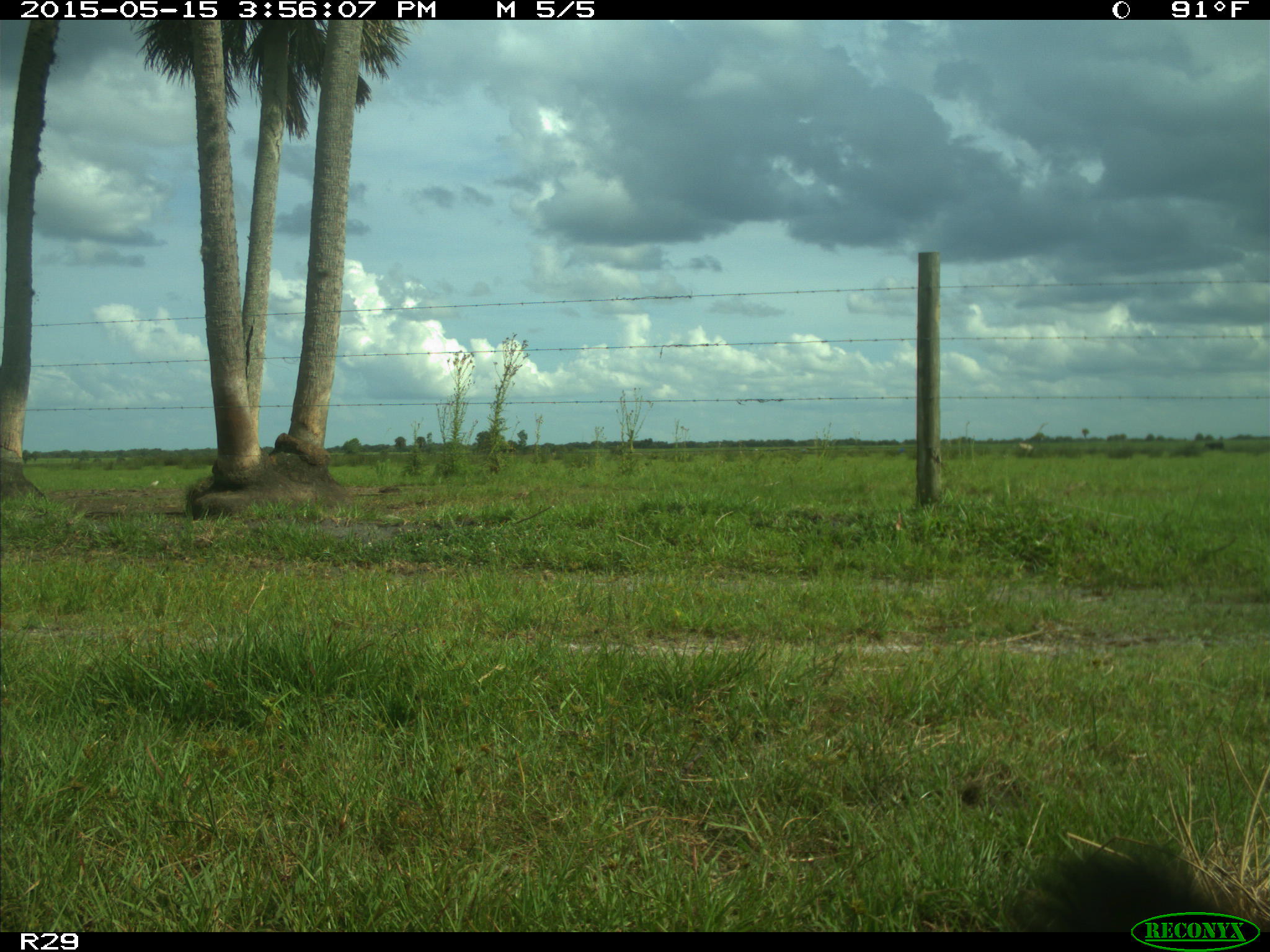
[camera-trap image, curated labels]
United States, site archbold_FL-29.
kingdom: Animalia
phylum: Chordata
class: Mammalia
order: Artiodactyla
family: Bovidae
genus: Bos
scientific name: Bos taurus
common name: domestic cow